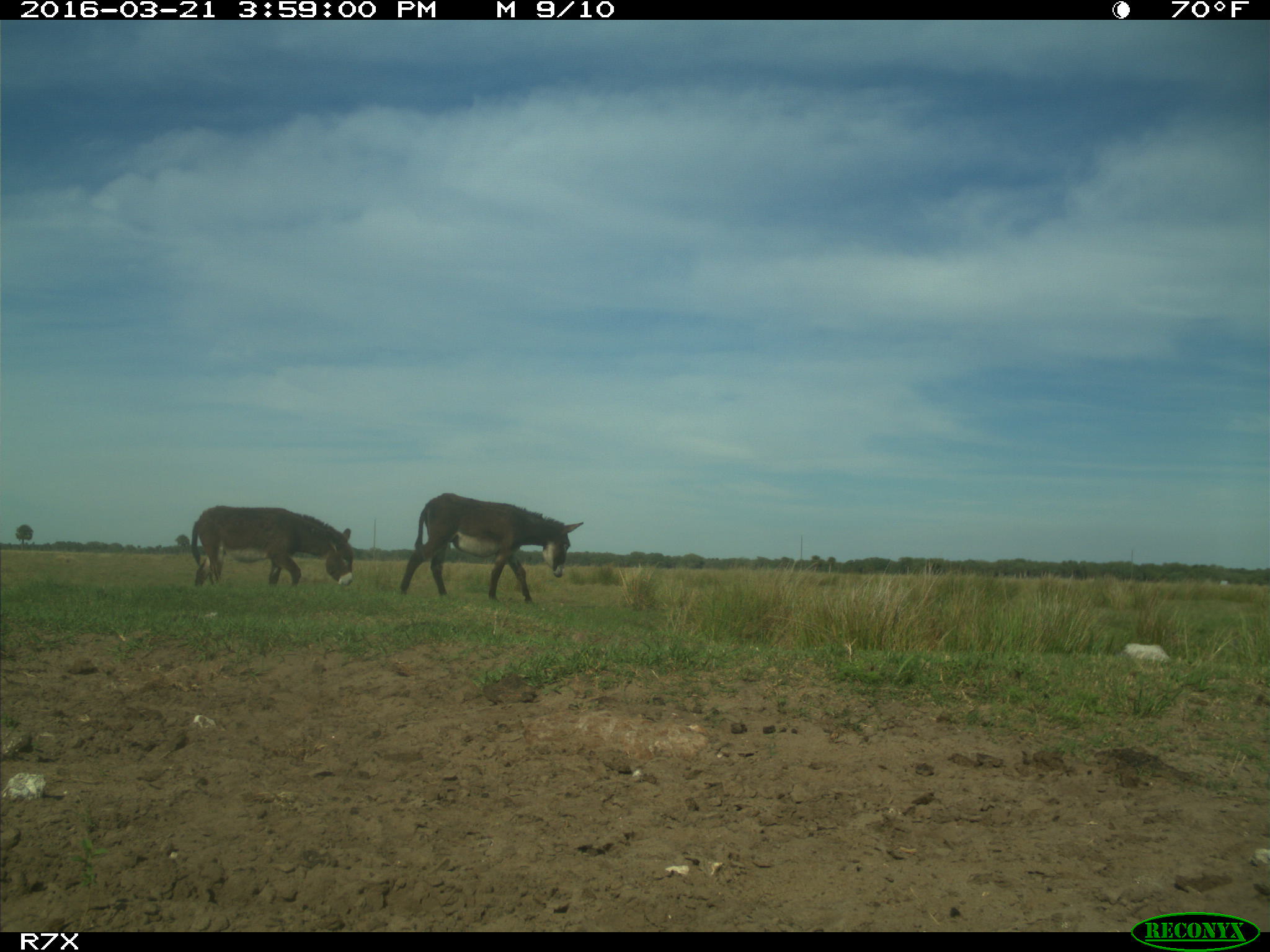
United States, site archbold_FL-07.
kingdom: Animalia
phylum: Chordata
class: Mammalia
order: Artiodactyla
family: Bovidae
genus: Bos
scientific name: Bos taurus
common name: domestic cow